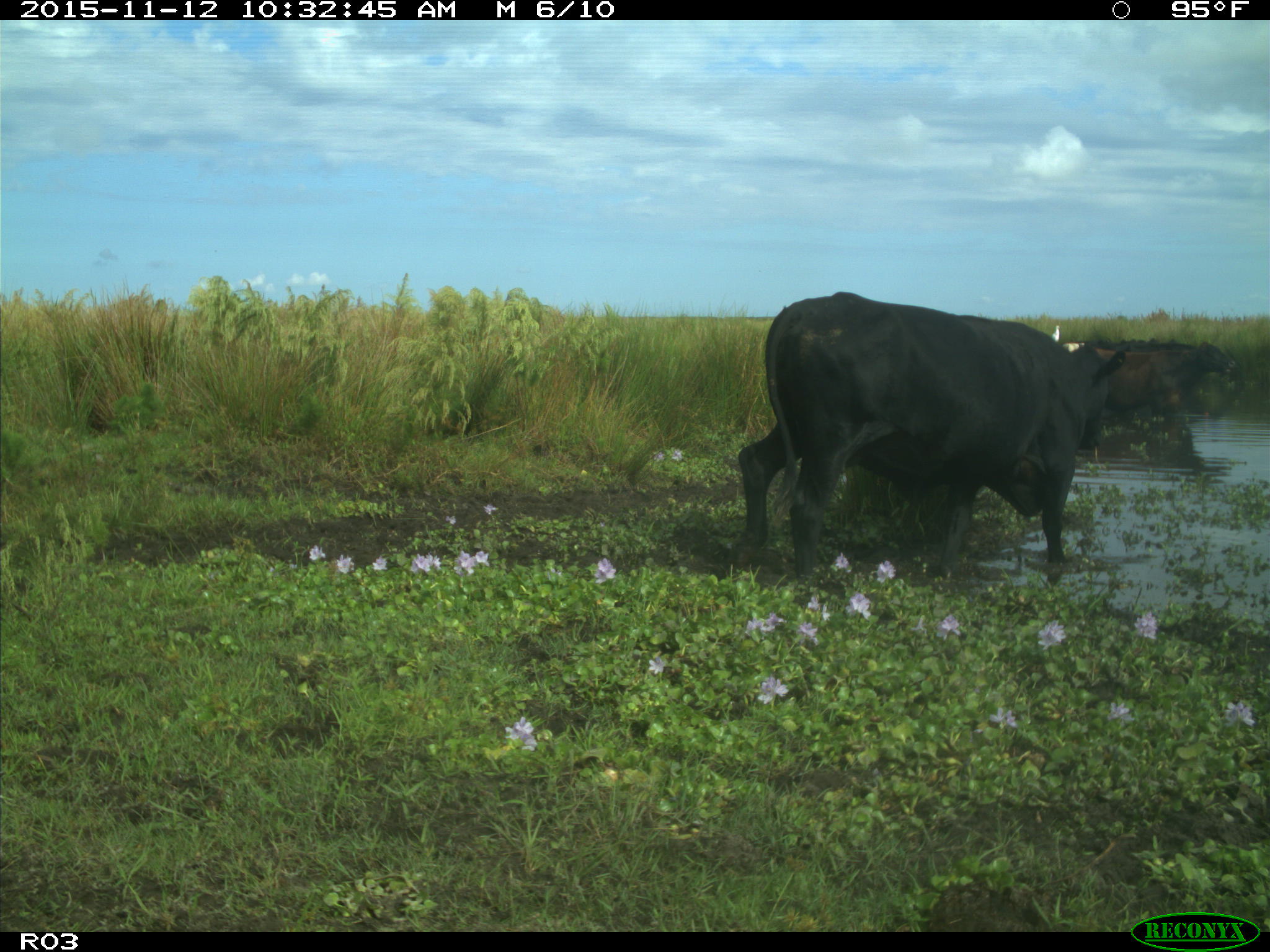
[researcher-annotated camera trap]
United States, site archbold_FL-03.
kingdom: Animalia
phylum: Chordata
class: Mammalia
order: Artiodactyla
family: Bovidae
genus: Bos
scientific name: Bos taurus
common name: domestic cow